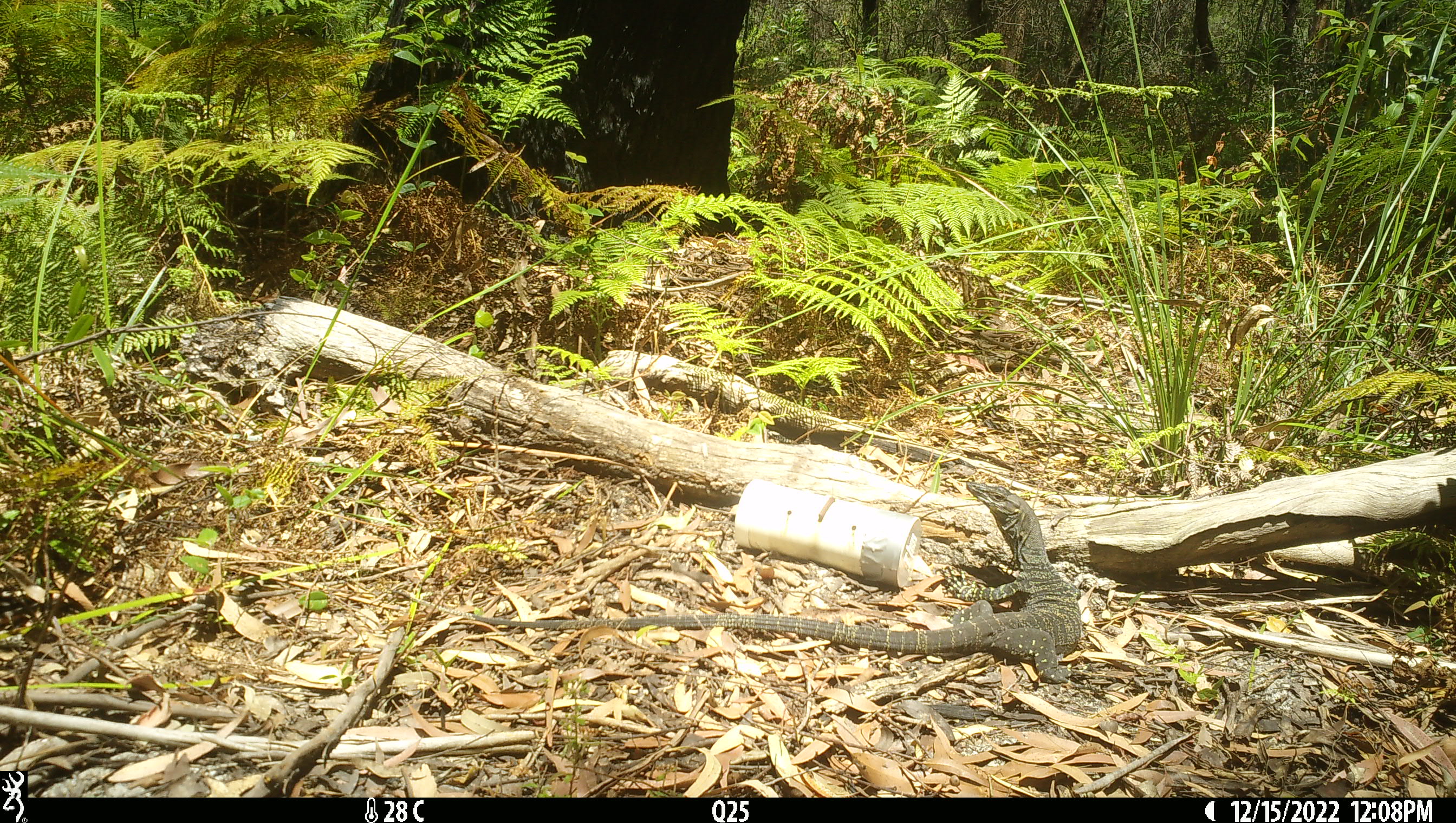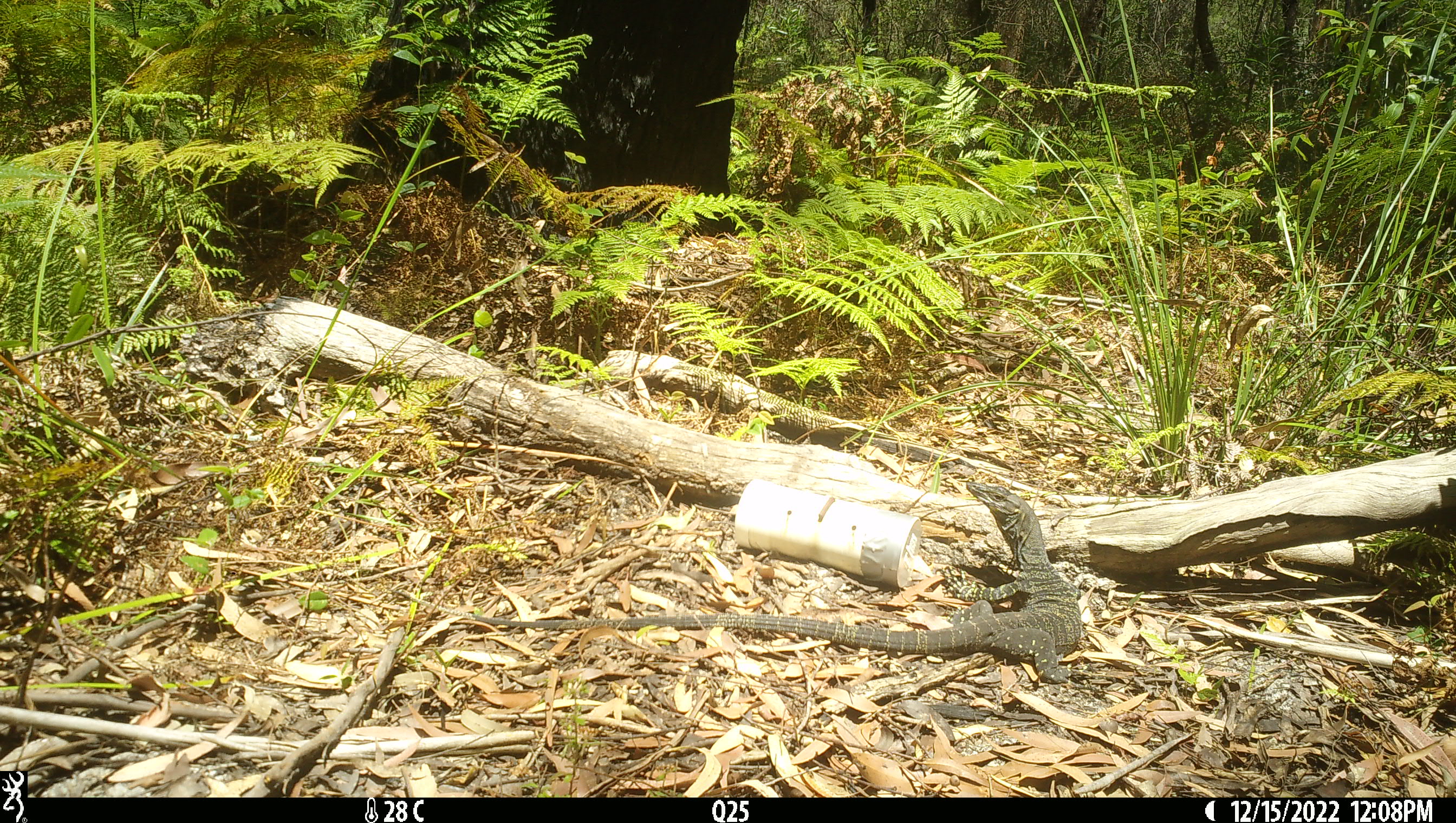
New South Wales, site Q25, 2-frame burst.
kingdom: Animalia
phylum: Chordata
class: Reptilia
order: Squamata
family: Varanidae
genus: Varanus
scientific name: Varanus varius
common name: lace monitor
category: goanna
Goanna (lace monitor) (Varanus varius).